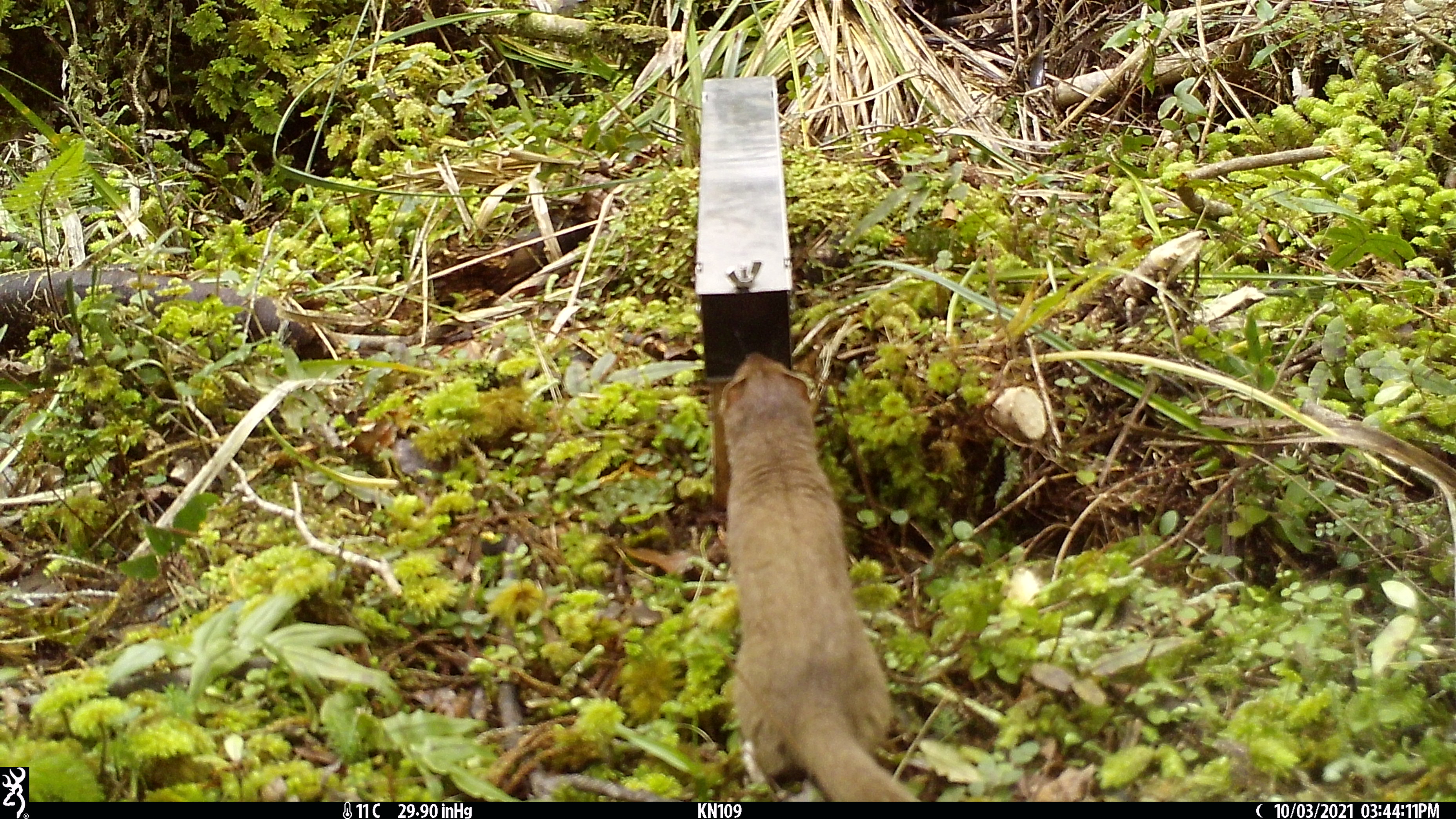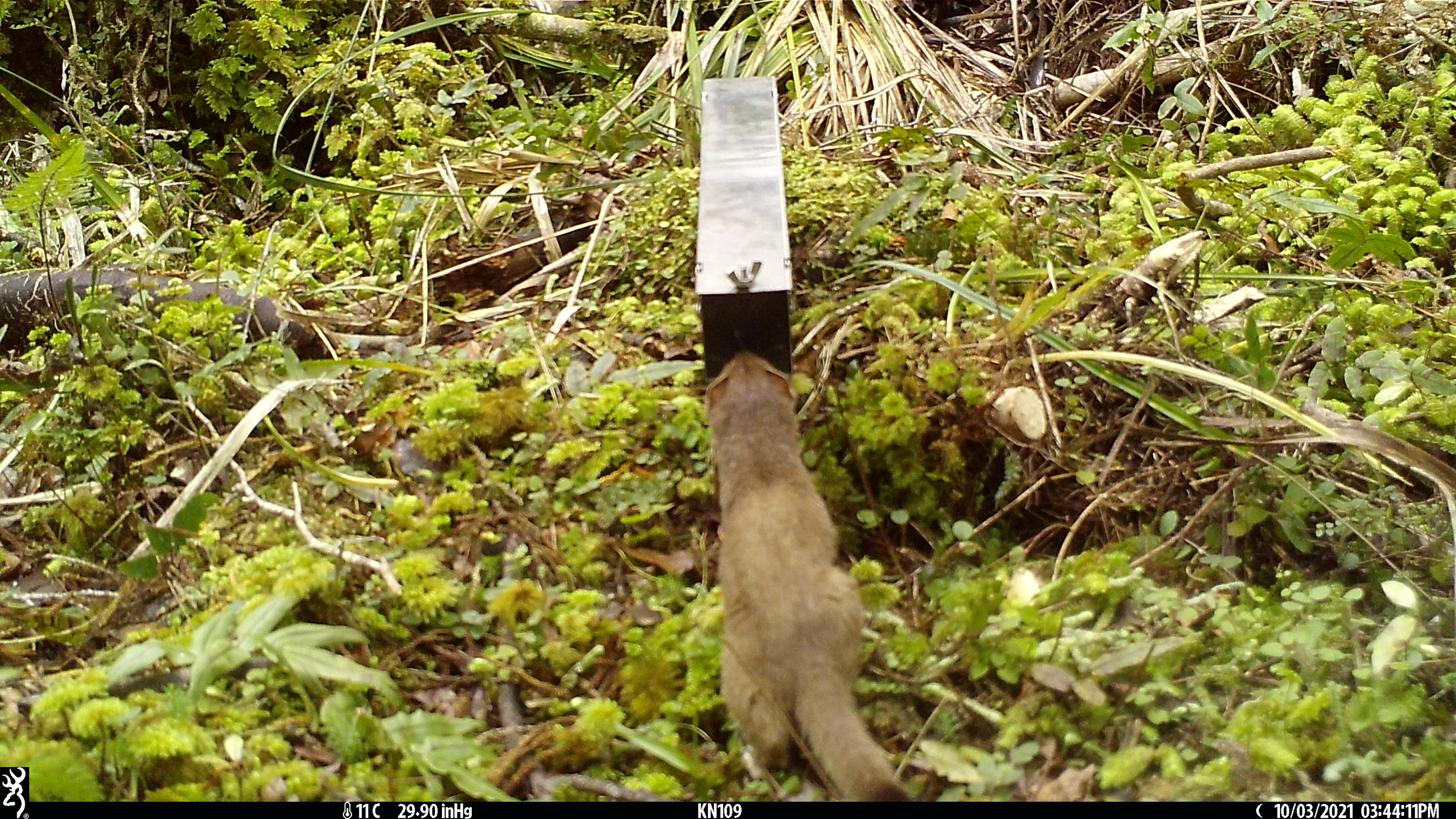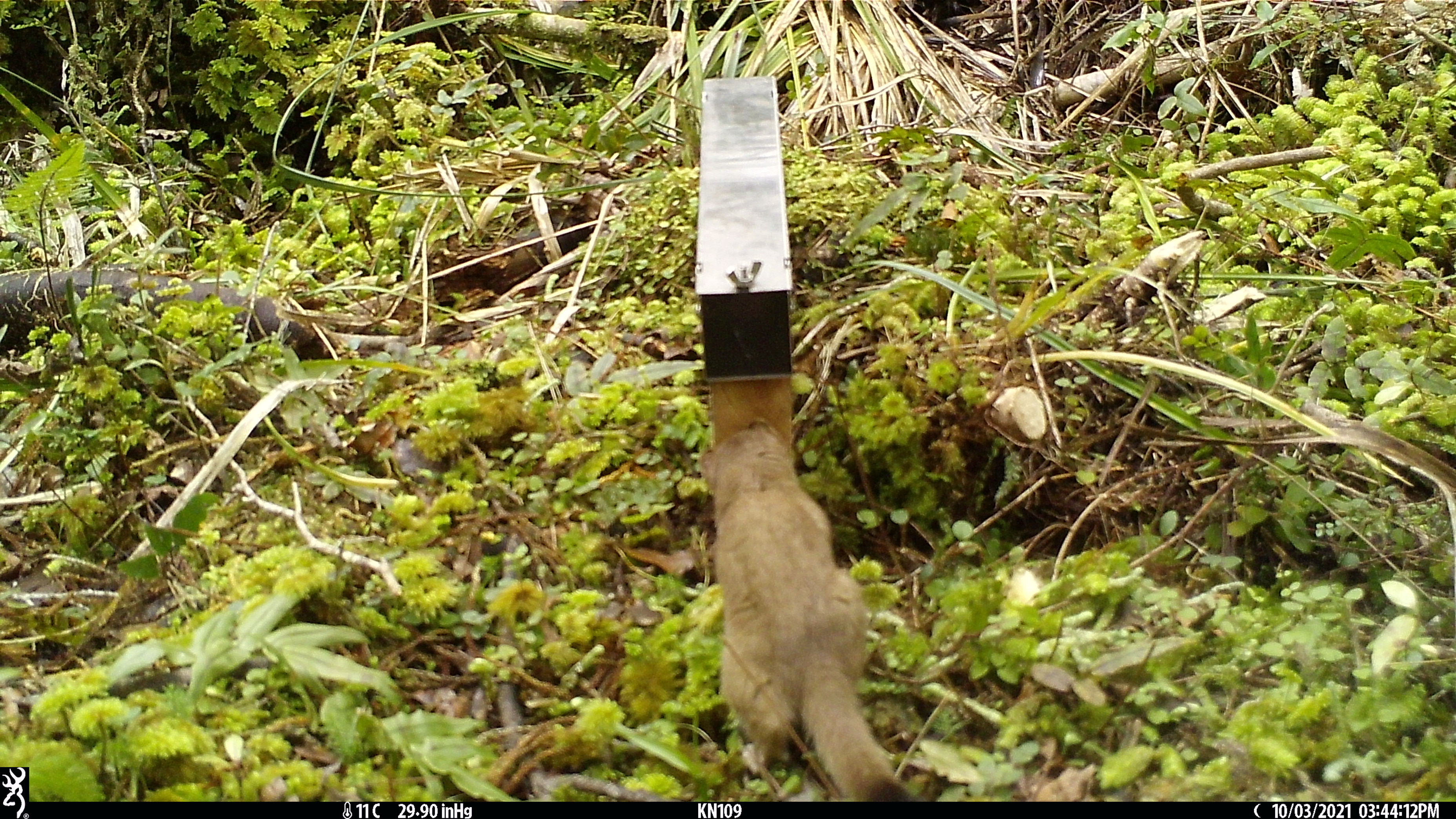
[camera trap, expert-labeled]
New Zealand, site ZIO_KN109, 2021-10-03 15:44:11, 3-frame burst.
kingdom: Animalia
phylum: Chordata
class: Mammalia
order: Carnivora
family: Mustelidae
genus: Mustela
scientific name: Mustela erminea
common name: stoat